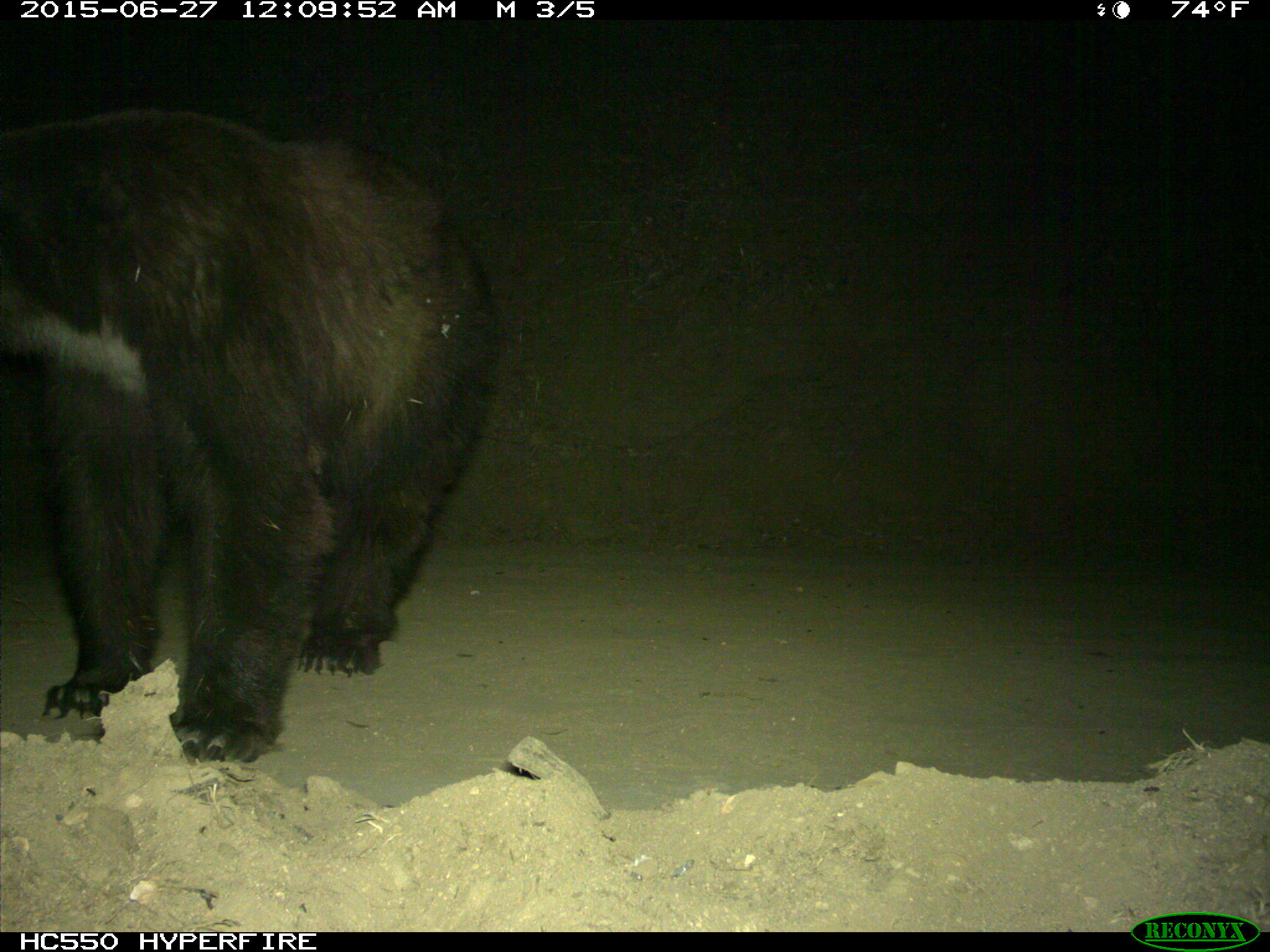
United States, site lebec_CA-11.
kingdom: Animalia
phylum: Chordata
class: Mammalia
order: Carnivora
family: Ursidae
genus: Ursus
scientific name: Ursus americanus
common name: american black bear